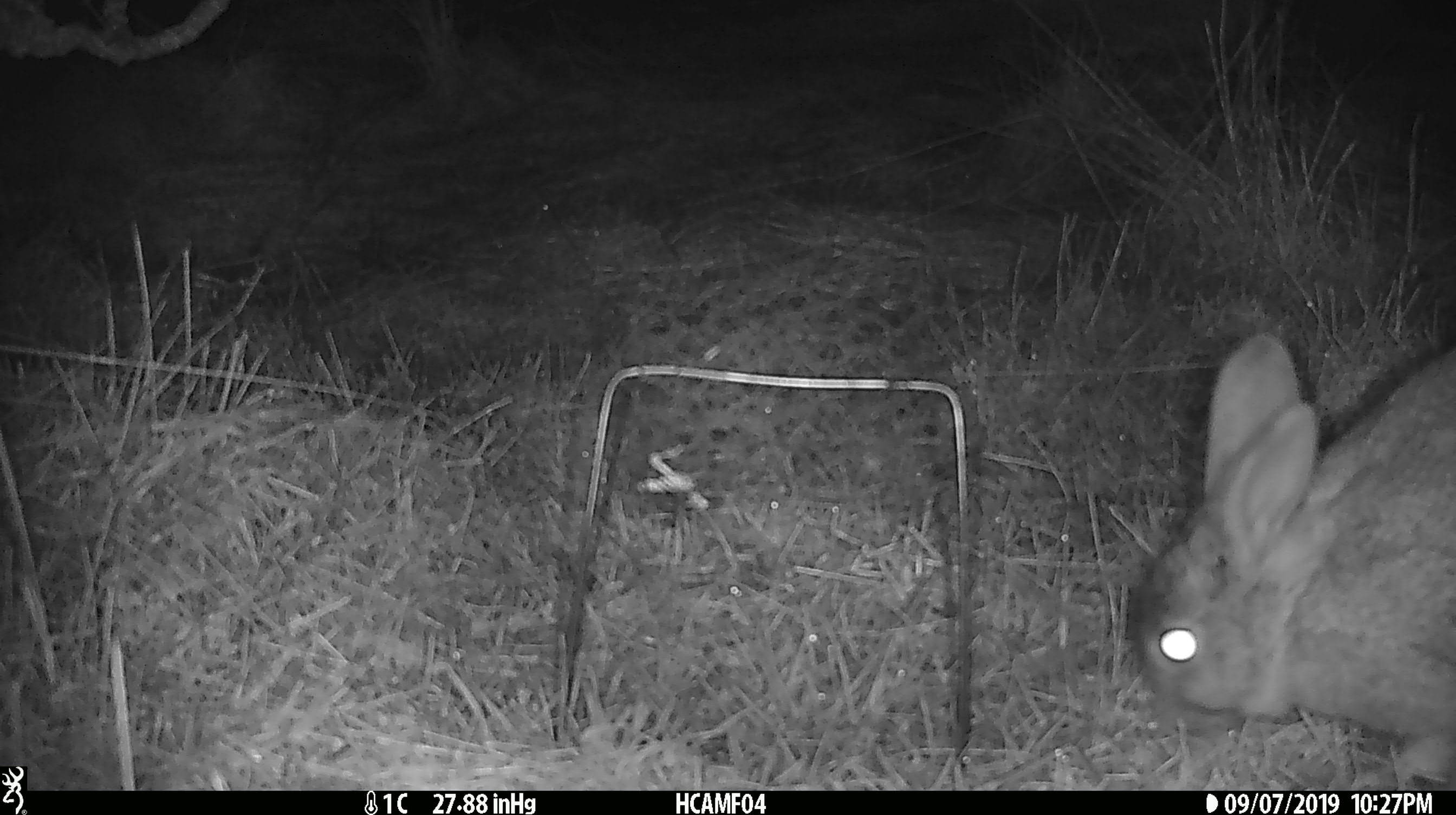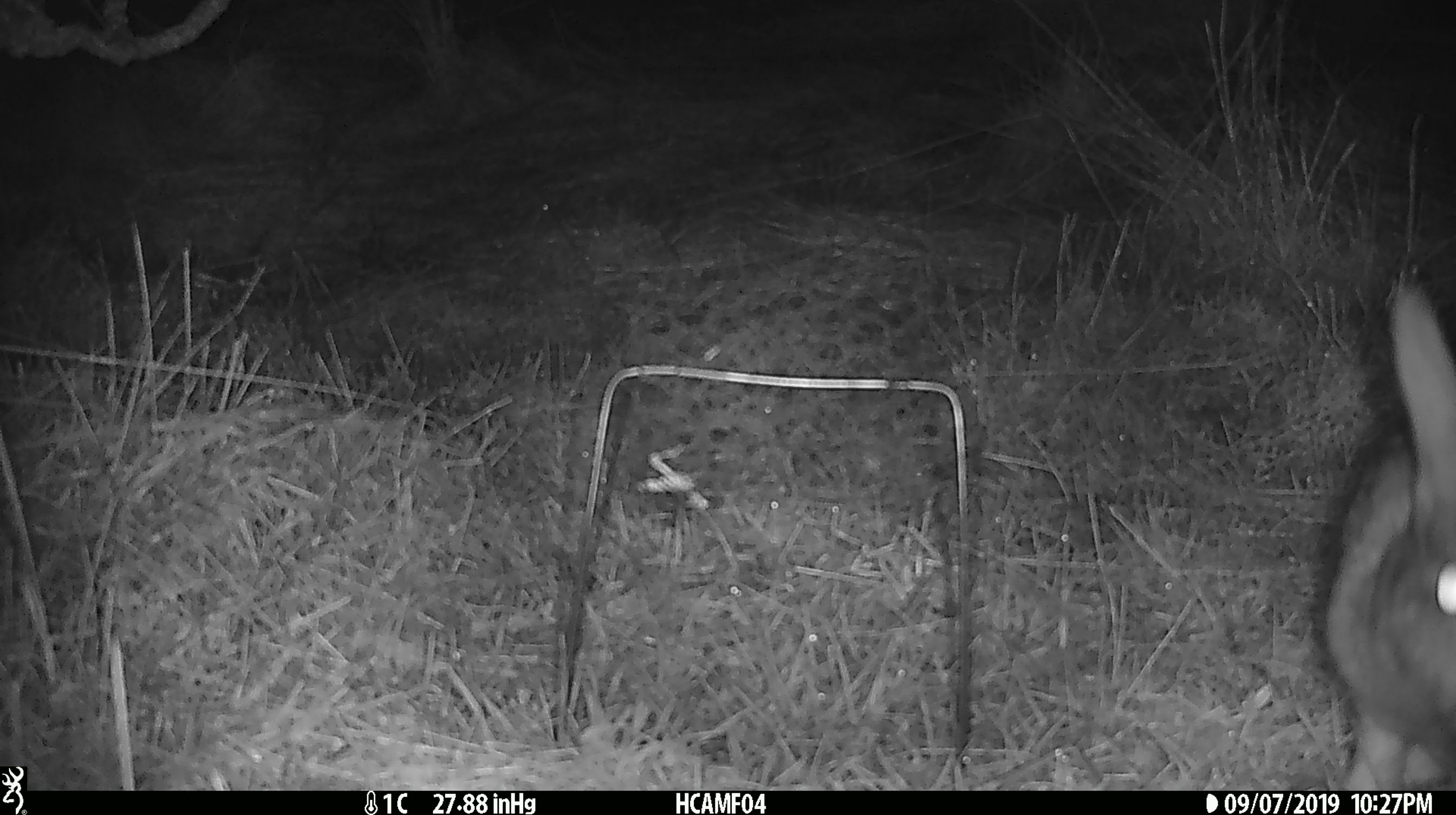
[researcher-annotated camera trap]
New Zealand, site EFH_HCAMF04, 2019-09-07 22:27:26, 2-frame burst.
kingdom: Animalia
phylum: Chordata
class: Mammalia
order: Lagomorpha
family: Leporidae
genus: Lepus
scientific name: Lepus europaeus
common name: brown hare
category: hare